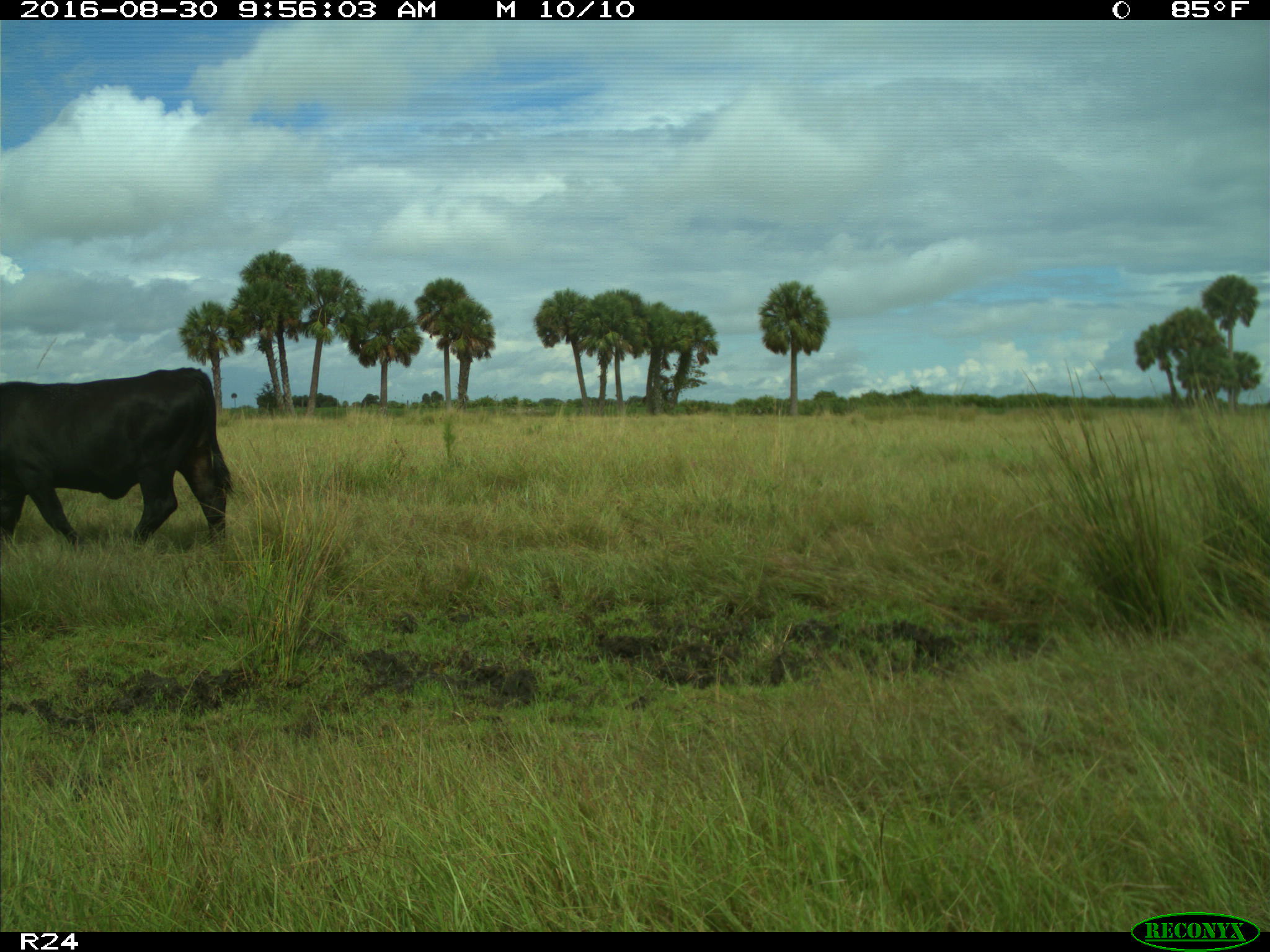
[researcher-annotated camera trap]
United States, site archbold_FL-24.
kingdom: Animalia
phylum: Chordata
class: Mammalia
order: Artiodactyla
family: Bovidae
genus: Bos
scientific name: Bos taurus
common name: domestic cow